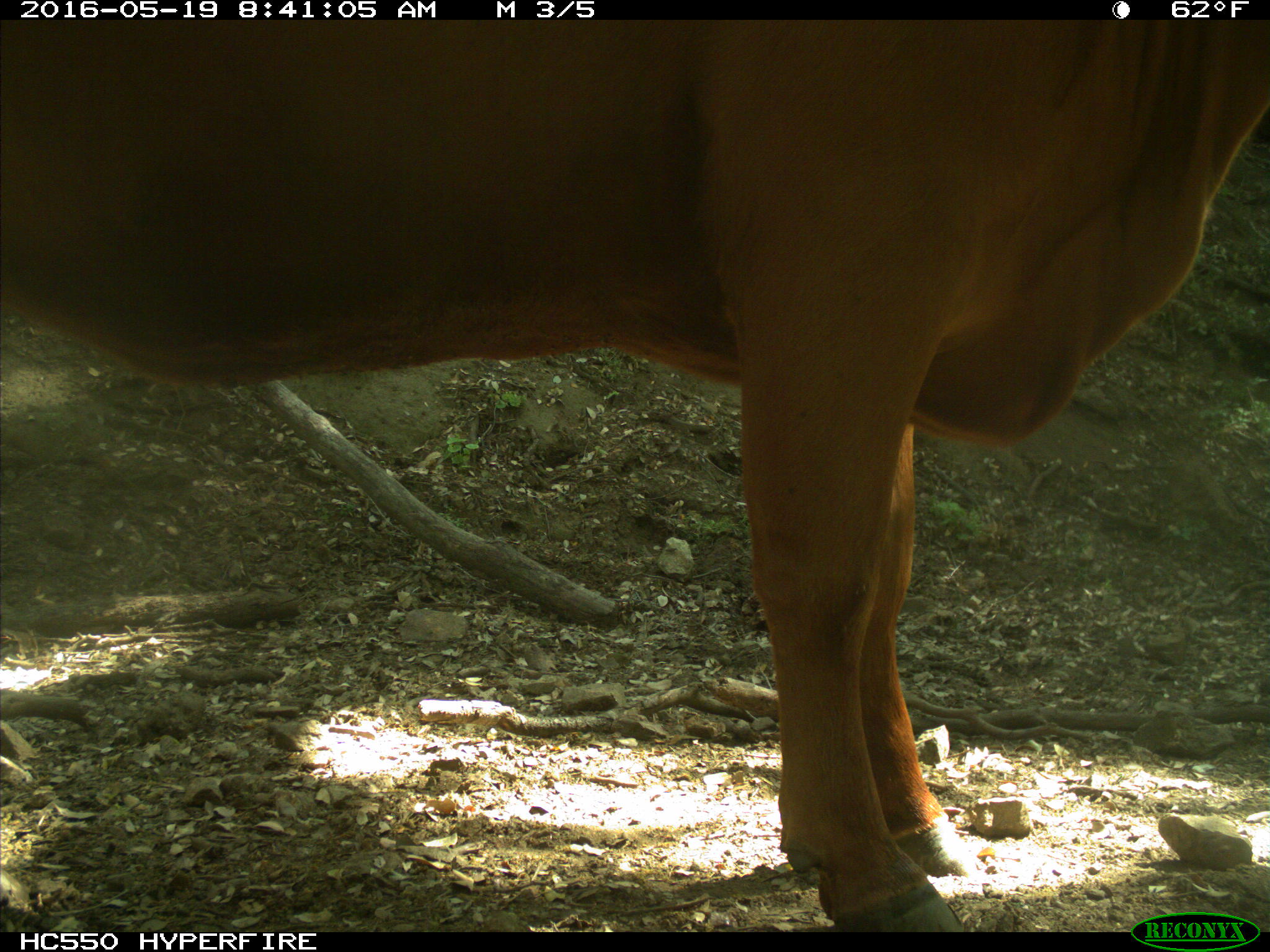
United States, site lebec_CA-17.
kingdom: Animalia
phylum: Chordata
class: Mammalia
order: Artiodactyla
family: Bovidae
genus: Bos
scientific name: Bos taurus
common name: domestic cow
Bos taurus (domestic cow).